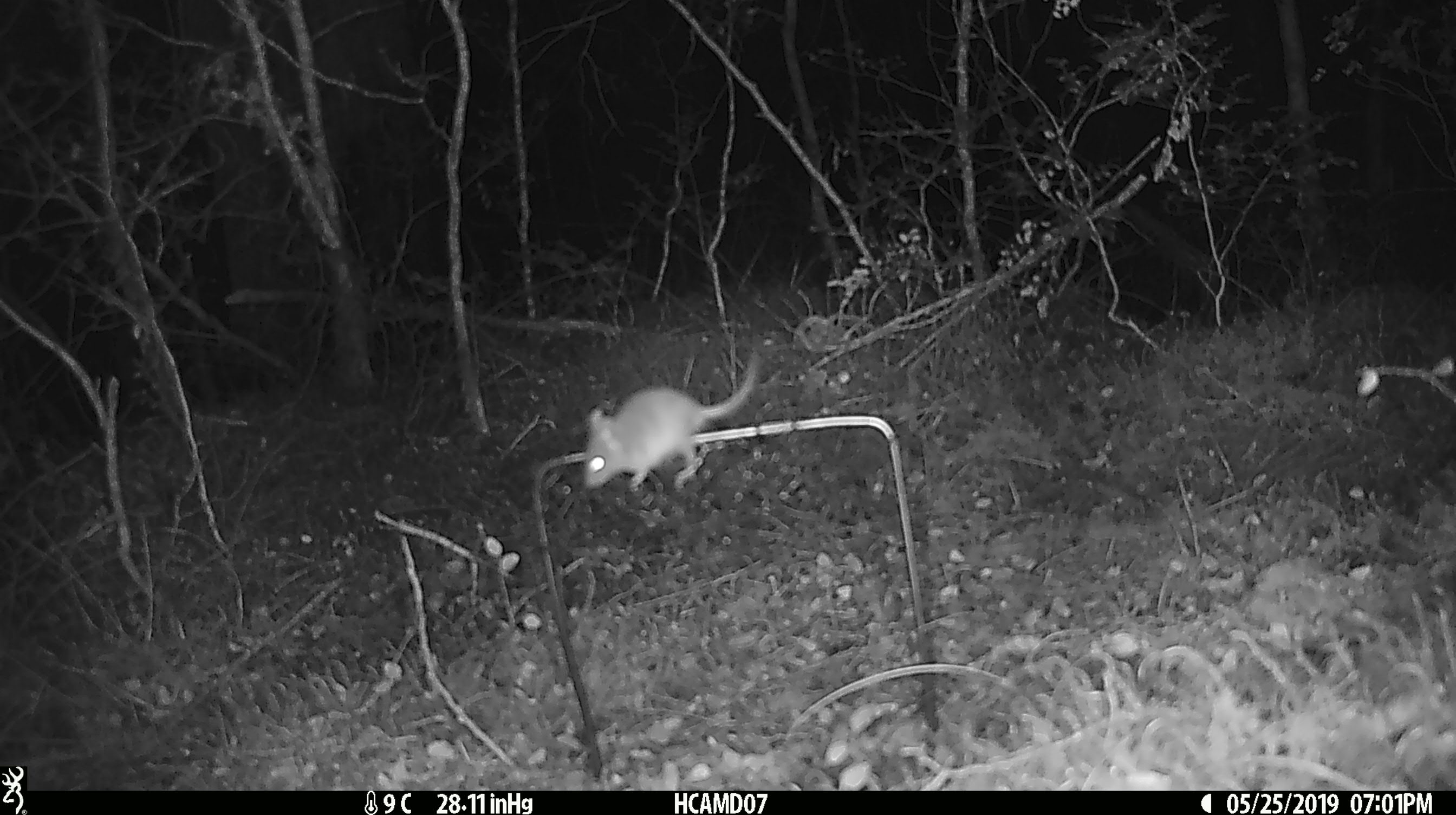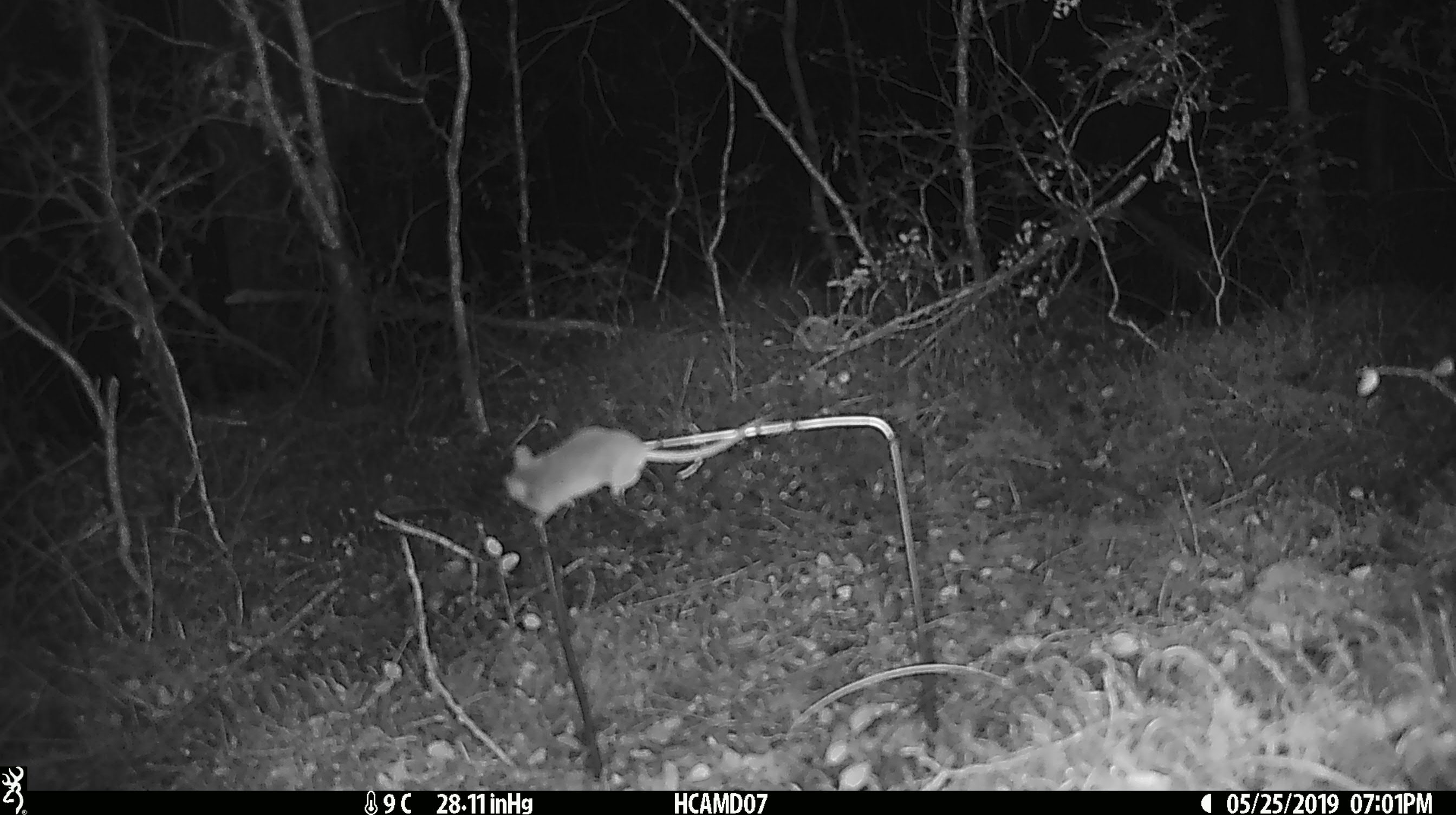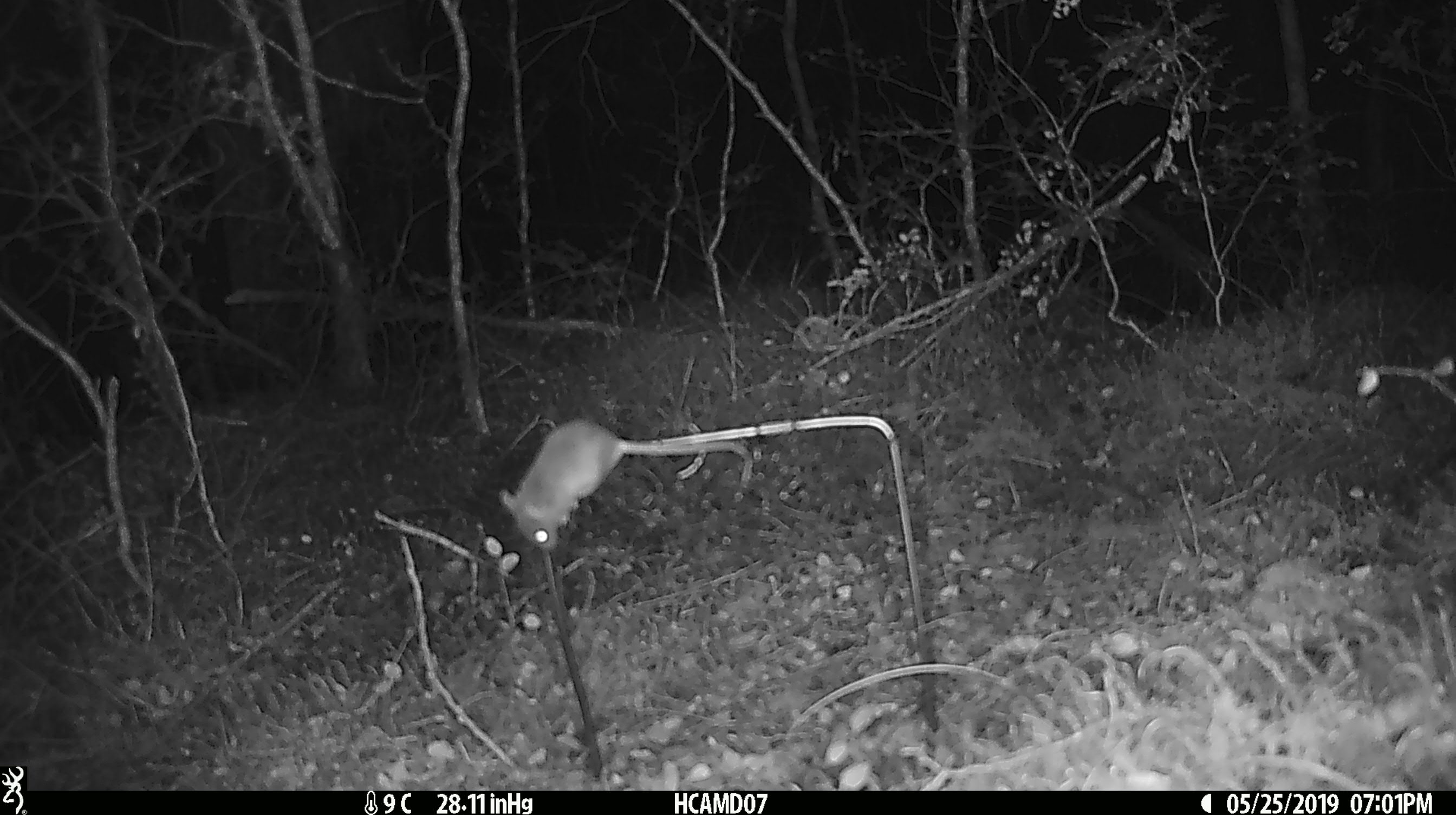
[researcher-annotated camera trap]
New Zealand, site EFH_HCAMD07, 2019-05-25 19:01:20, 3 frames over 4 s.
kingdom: Animalia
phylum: Chordata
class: Mammalia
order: Rodentia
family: Muridae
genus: Mus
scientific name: Mus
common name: mouse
Mouse (Mus).